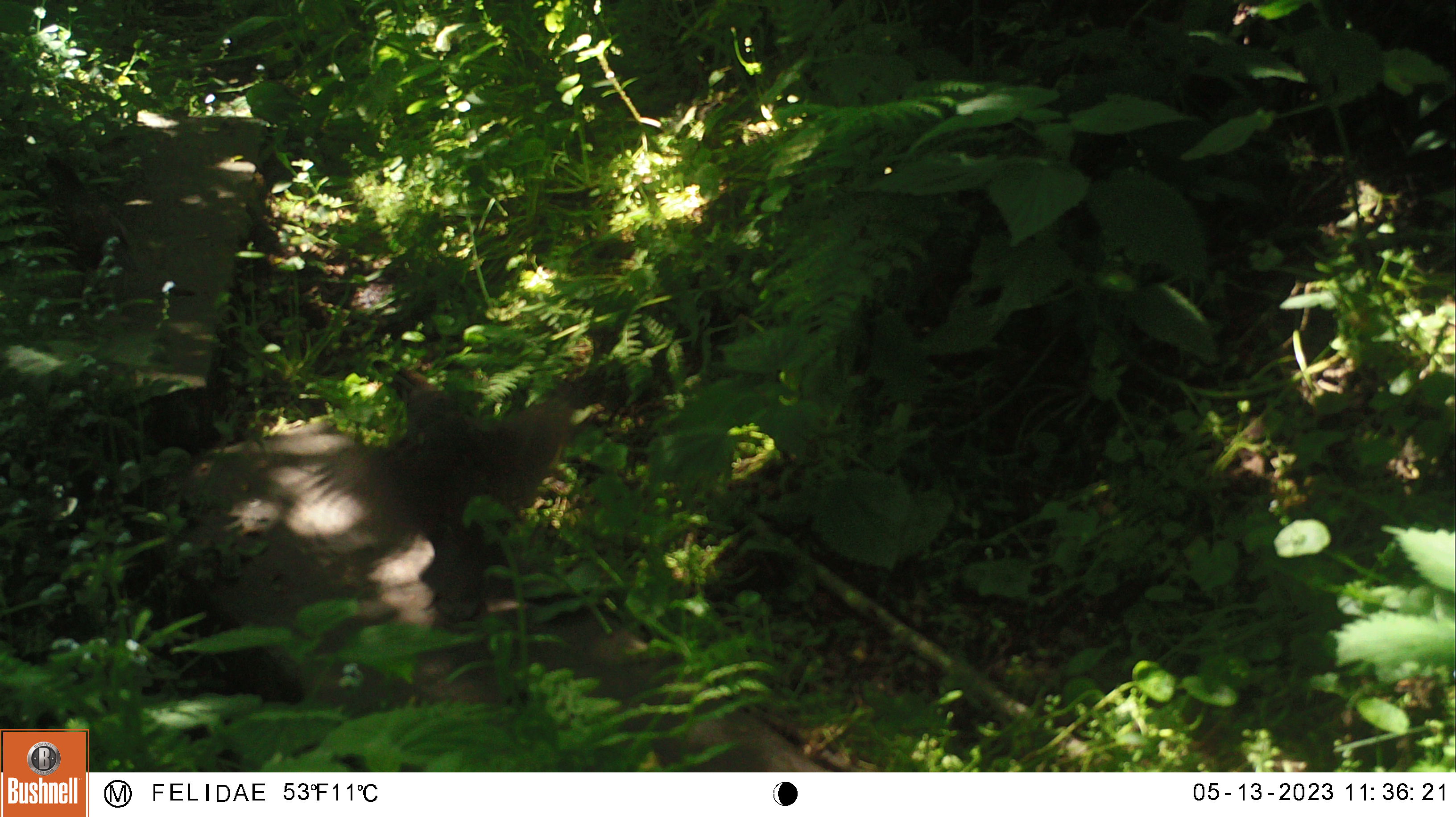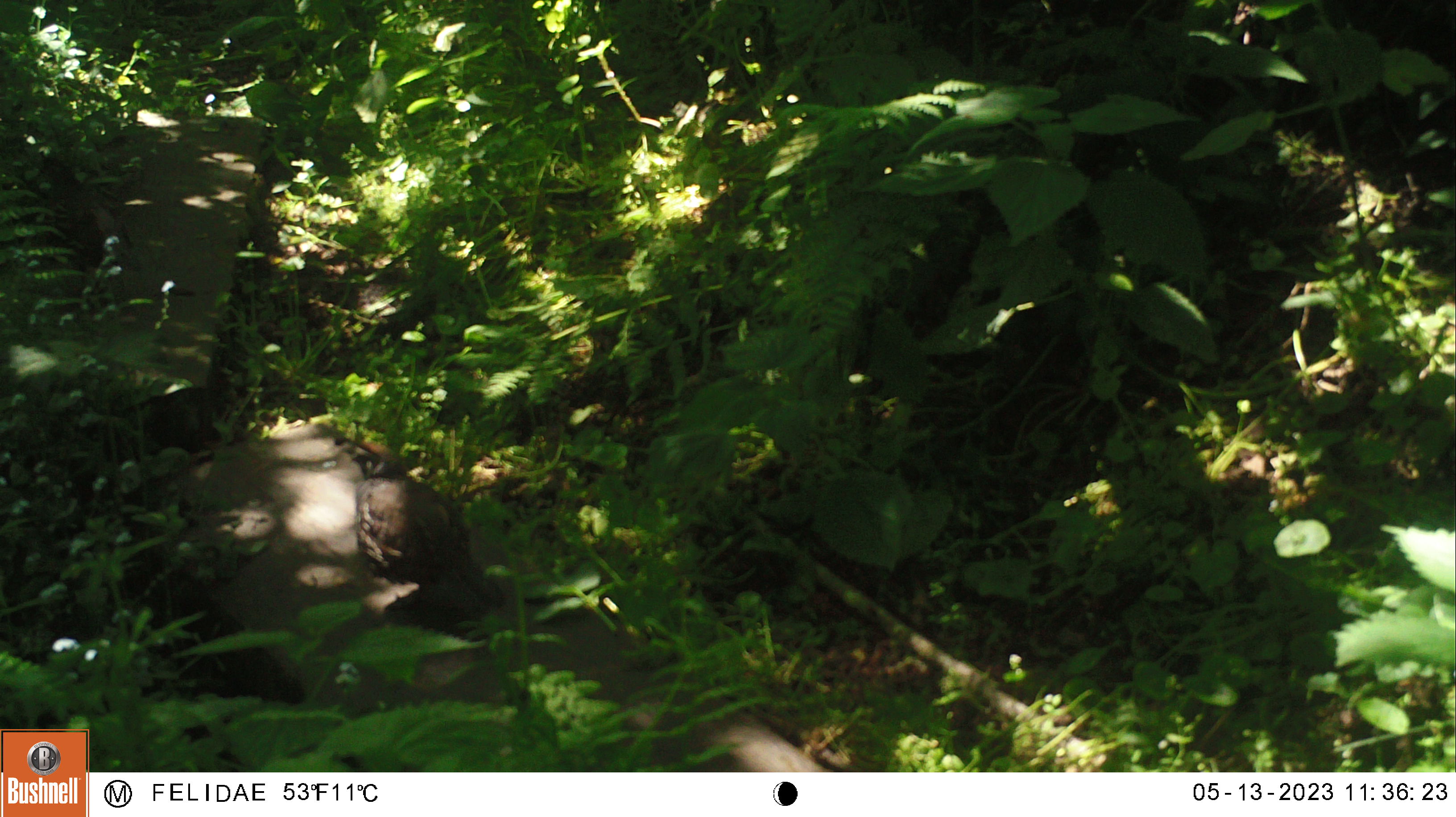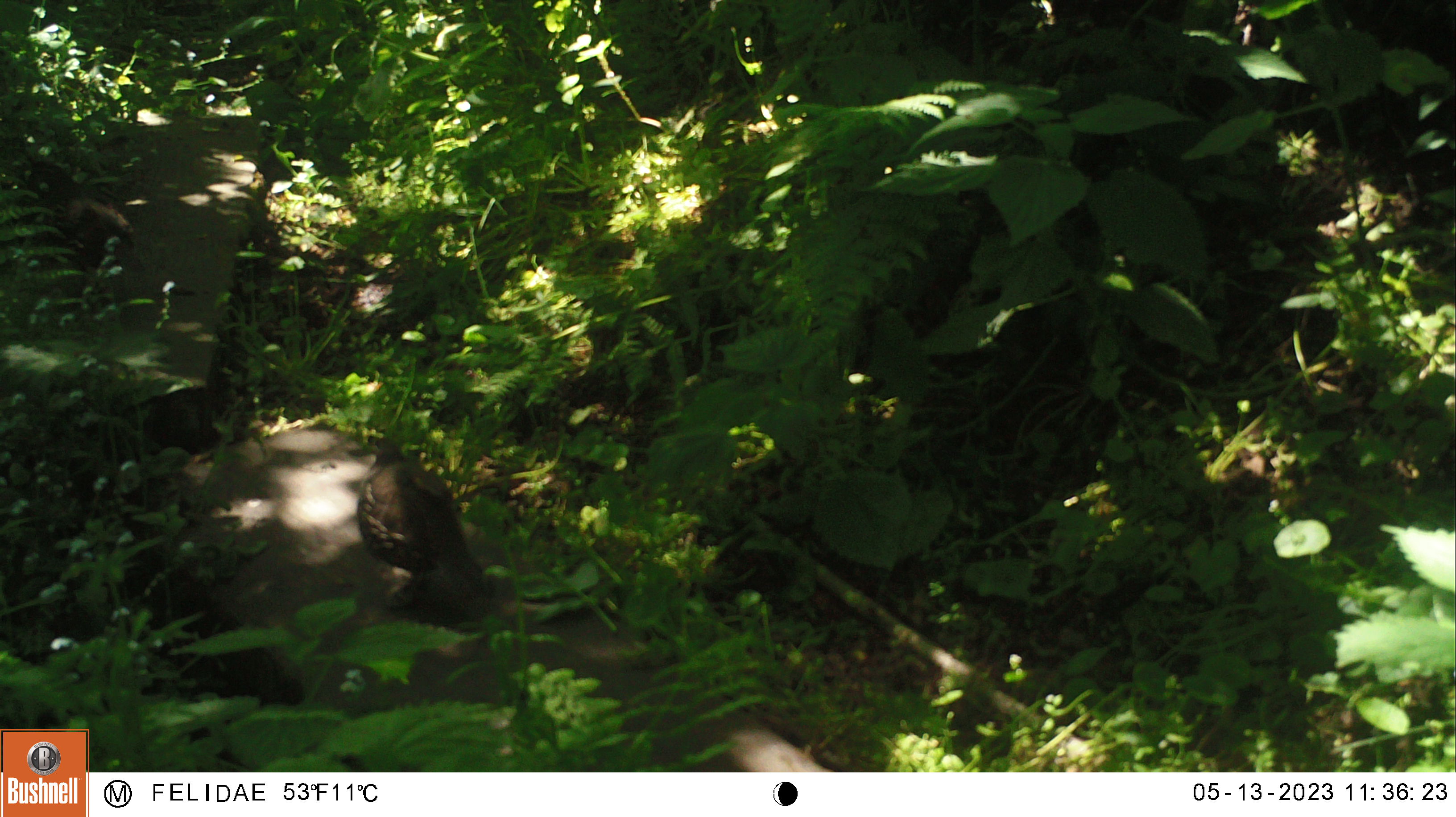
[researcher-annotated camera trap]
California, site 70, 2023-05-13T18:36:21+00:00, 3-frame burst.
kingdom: Animalia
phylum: Chordata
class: Aves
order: Galliformes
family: Odontophoridae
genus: Callipepla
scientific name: Callipepla californica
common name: california quail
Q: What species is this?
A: California quail (Callipepla californica).